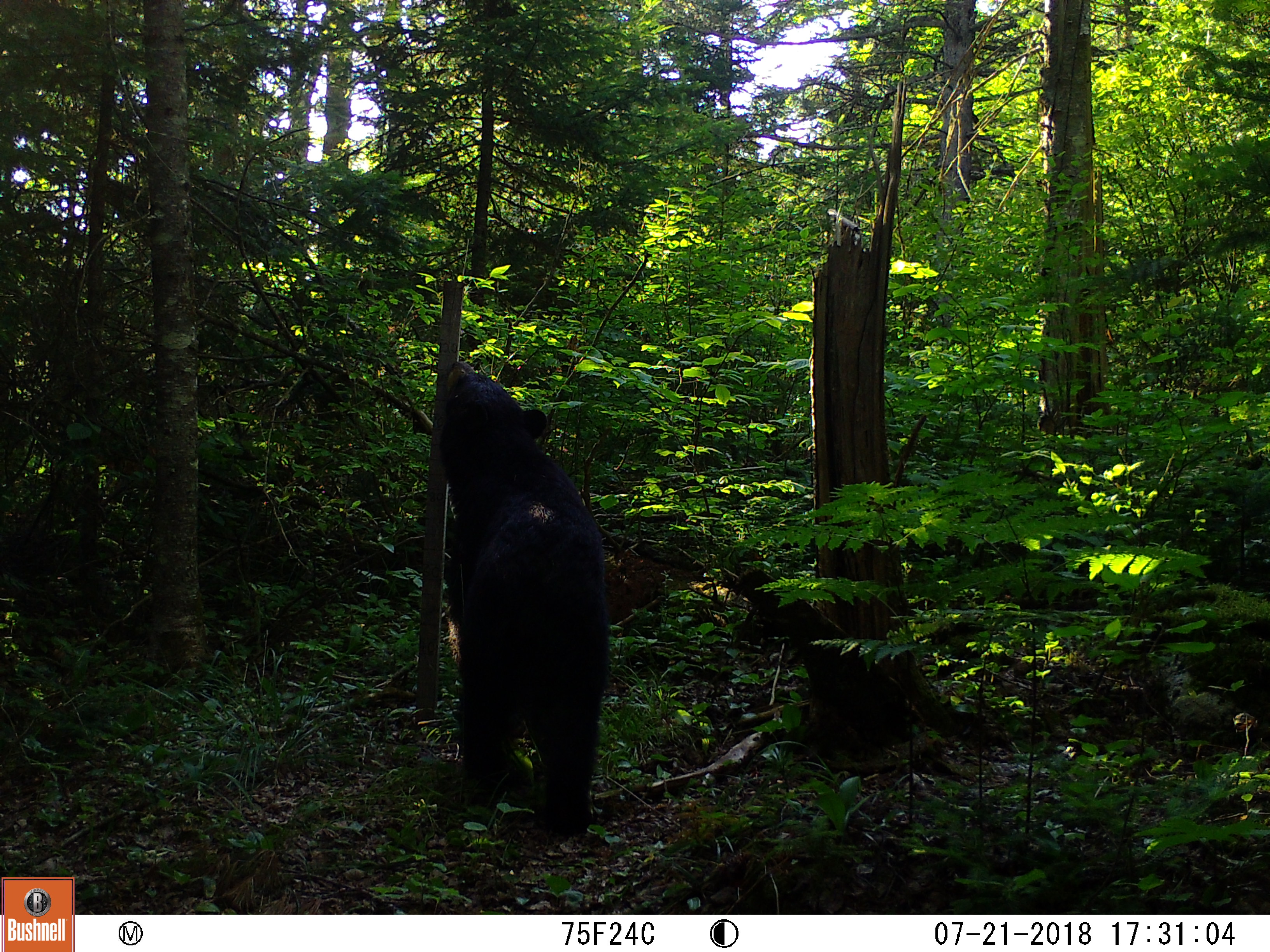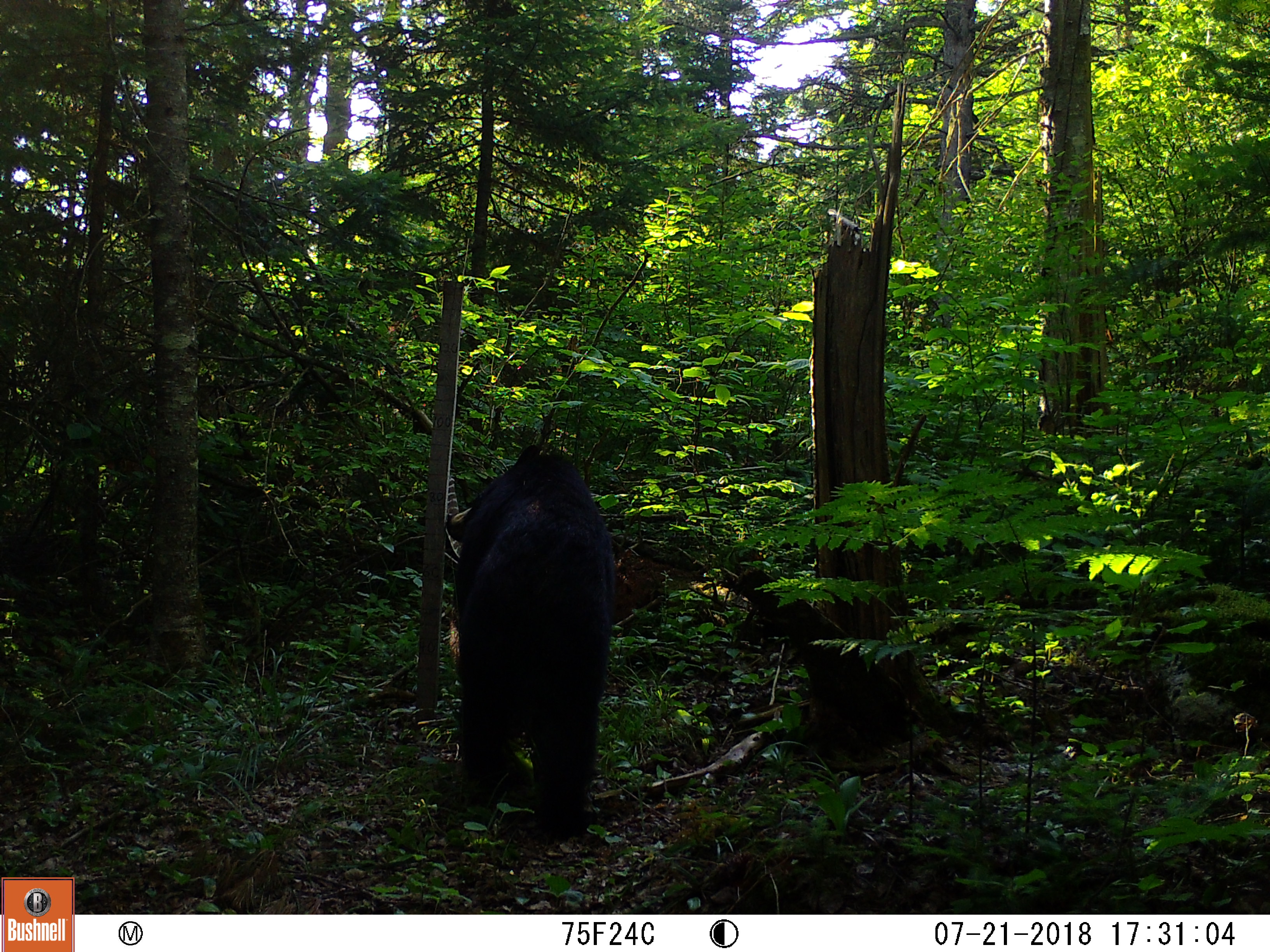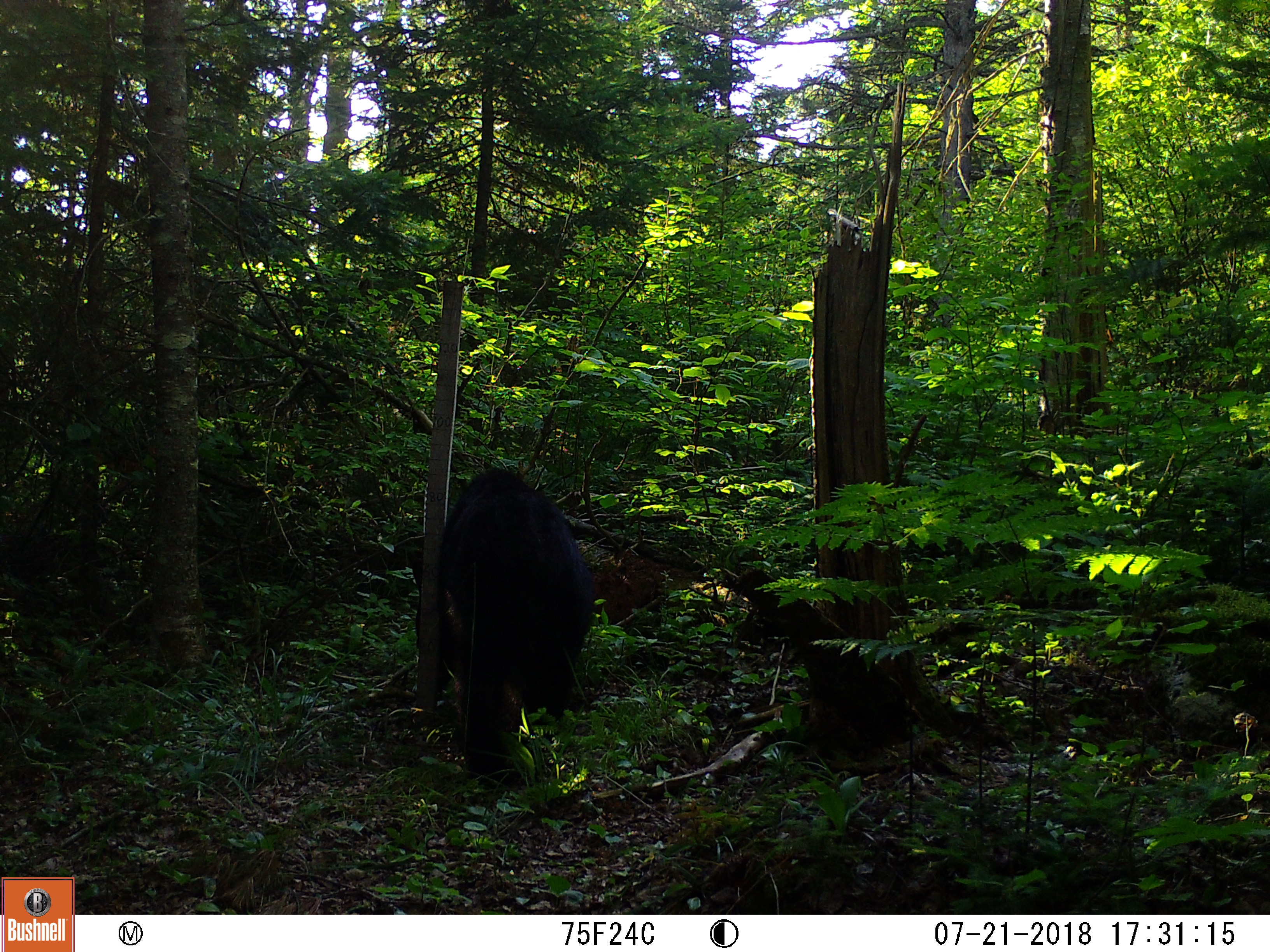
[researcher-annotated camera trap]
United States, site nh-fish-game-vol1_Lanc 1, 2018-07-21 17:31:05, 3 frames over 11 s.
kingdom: Animalia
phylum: Chordata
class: Mammalia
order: Carnivora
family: Ursidae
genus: Ursus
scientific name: Ursus americanus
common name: black bear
Black bear (Ursus americanus).